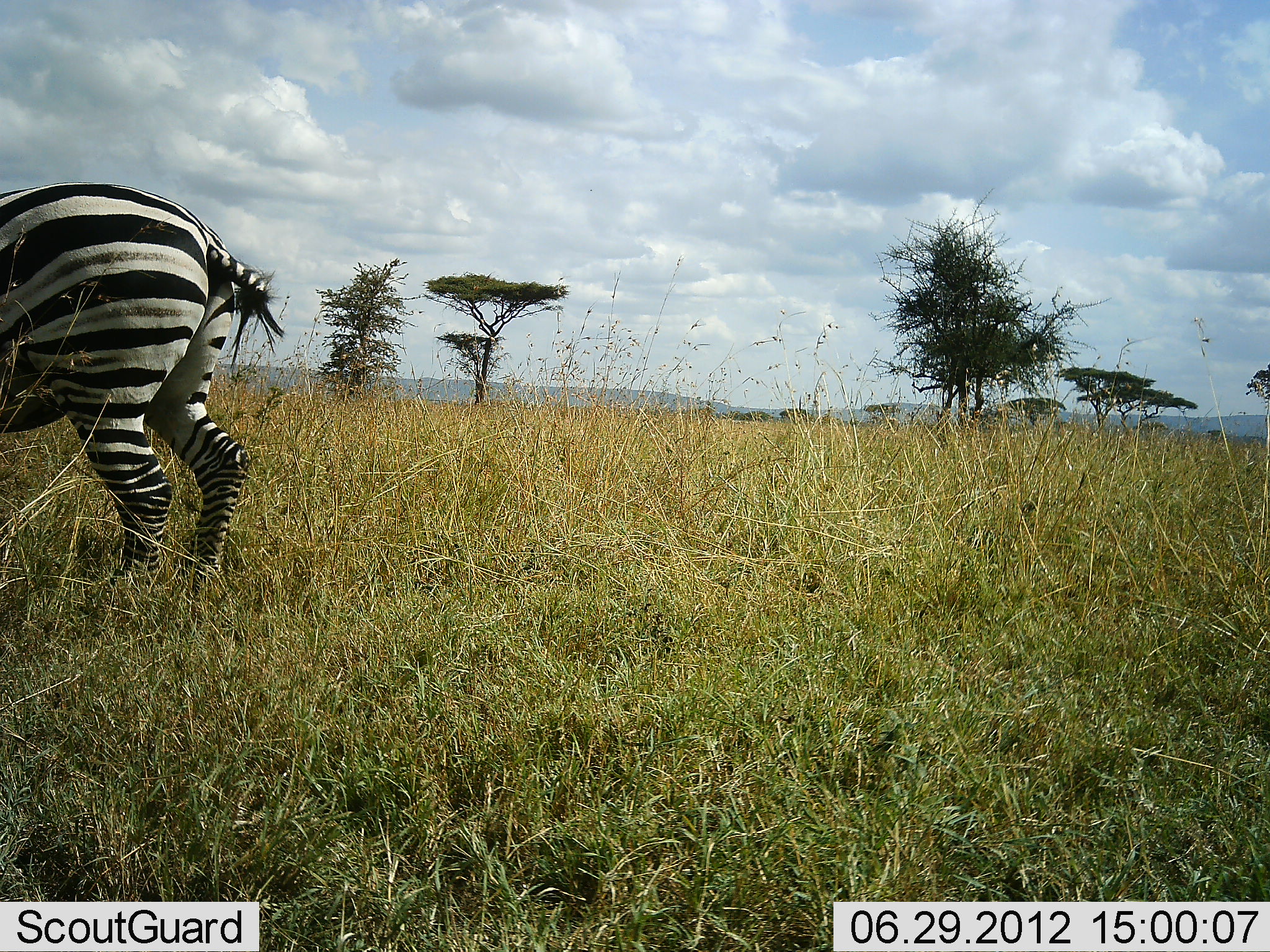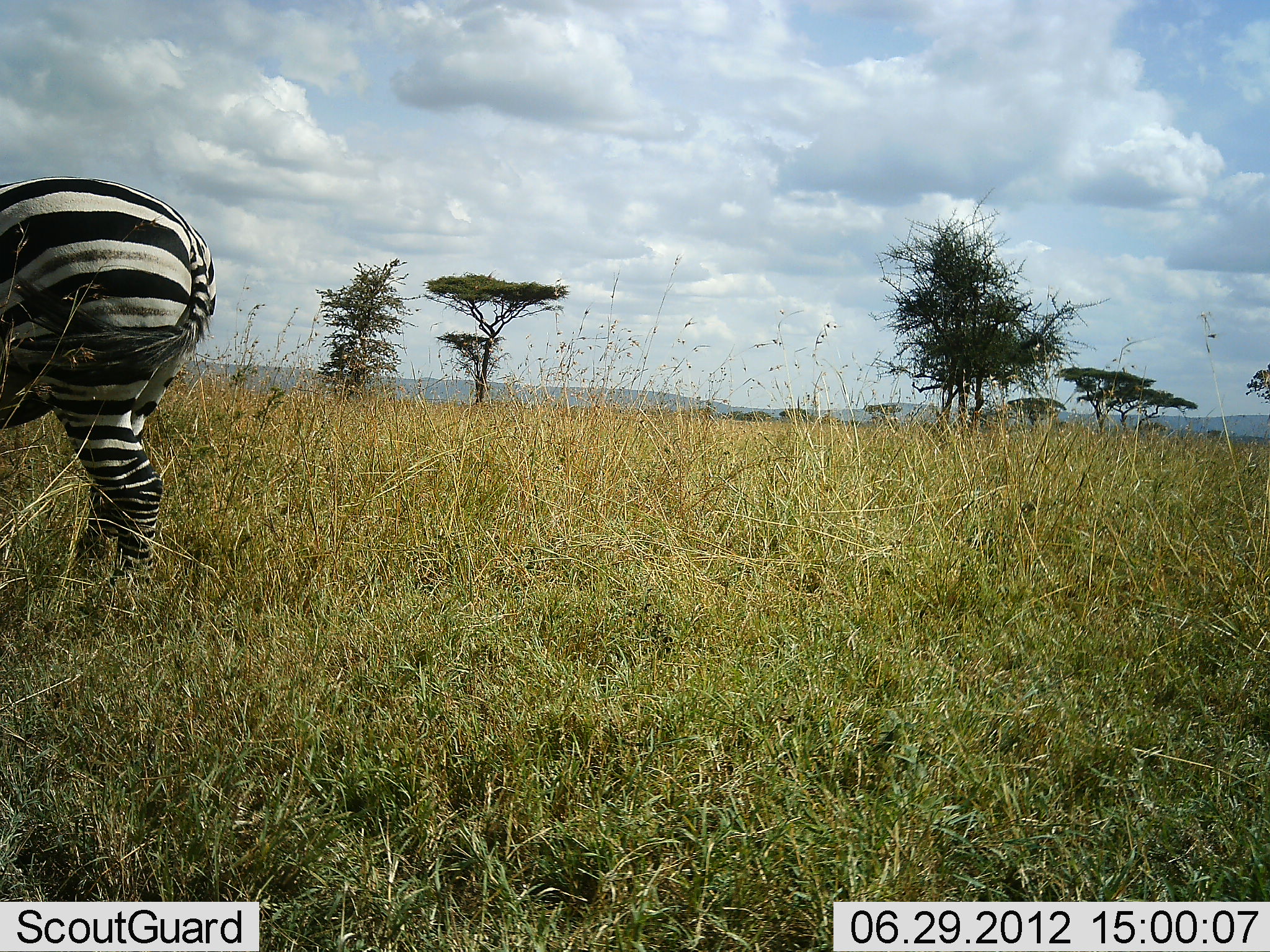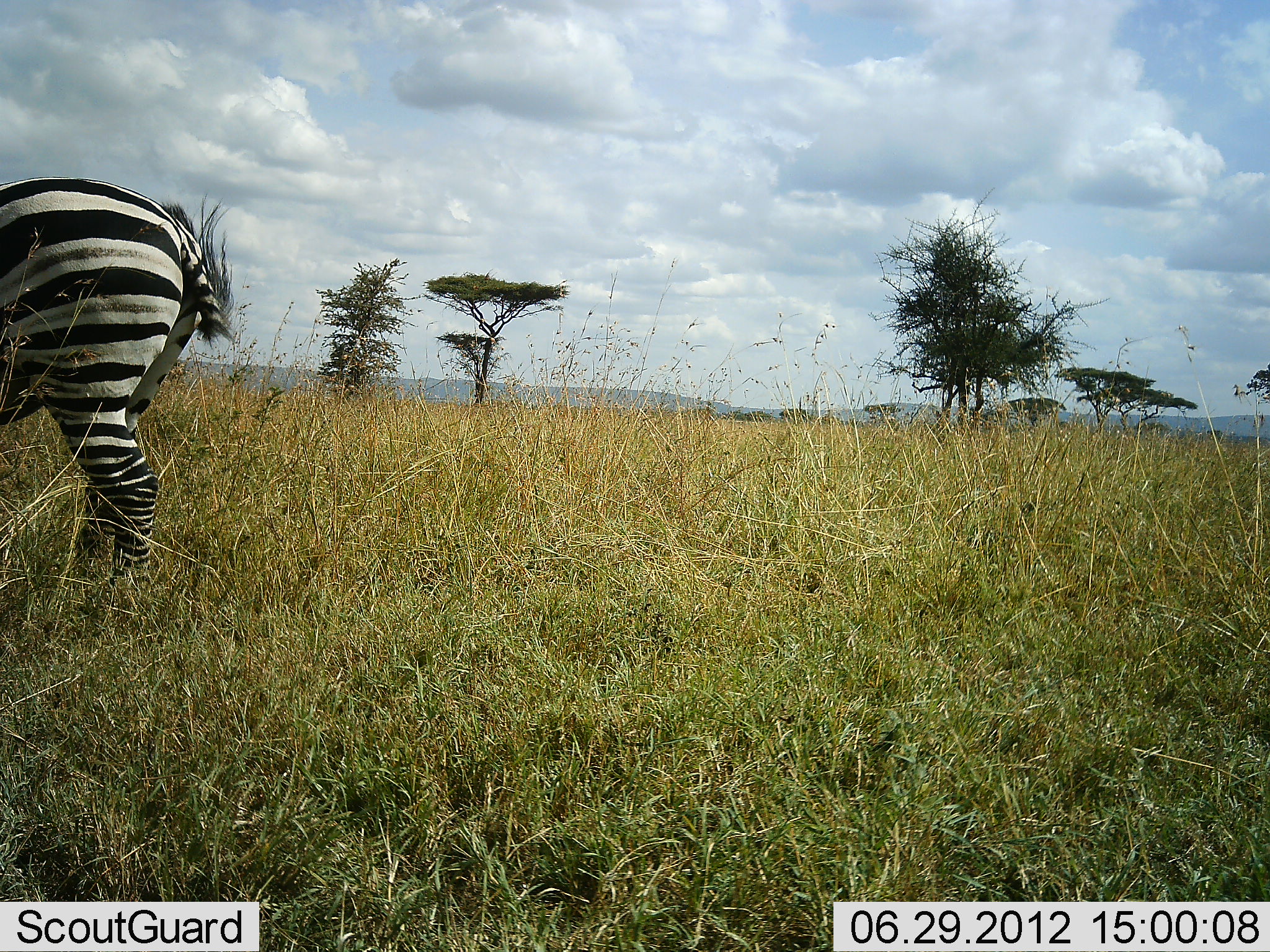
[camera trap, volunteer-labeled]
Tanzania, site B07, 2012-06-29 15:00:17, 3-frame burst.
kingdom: Animalia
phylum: Chordata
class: Mammalia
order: Perissodactyla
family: Equidae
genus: Equus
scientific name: Equus quagga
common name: plains zebra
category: zebra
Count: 1.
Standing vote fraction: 30%.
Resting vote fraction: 0%.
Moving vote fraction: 70%.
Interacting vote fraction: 0%.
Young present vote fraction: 0%.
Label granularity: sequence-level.